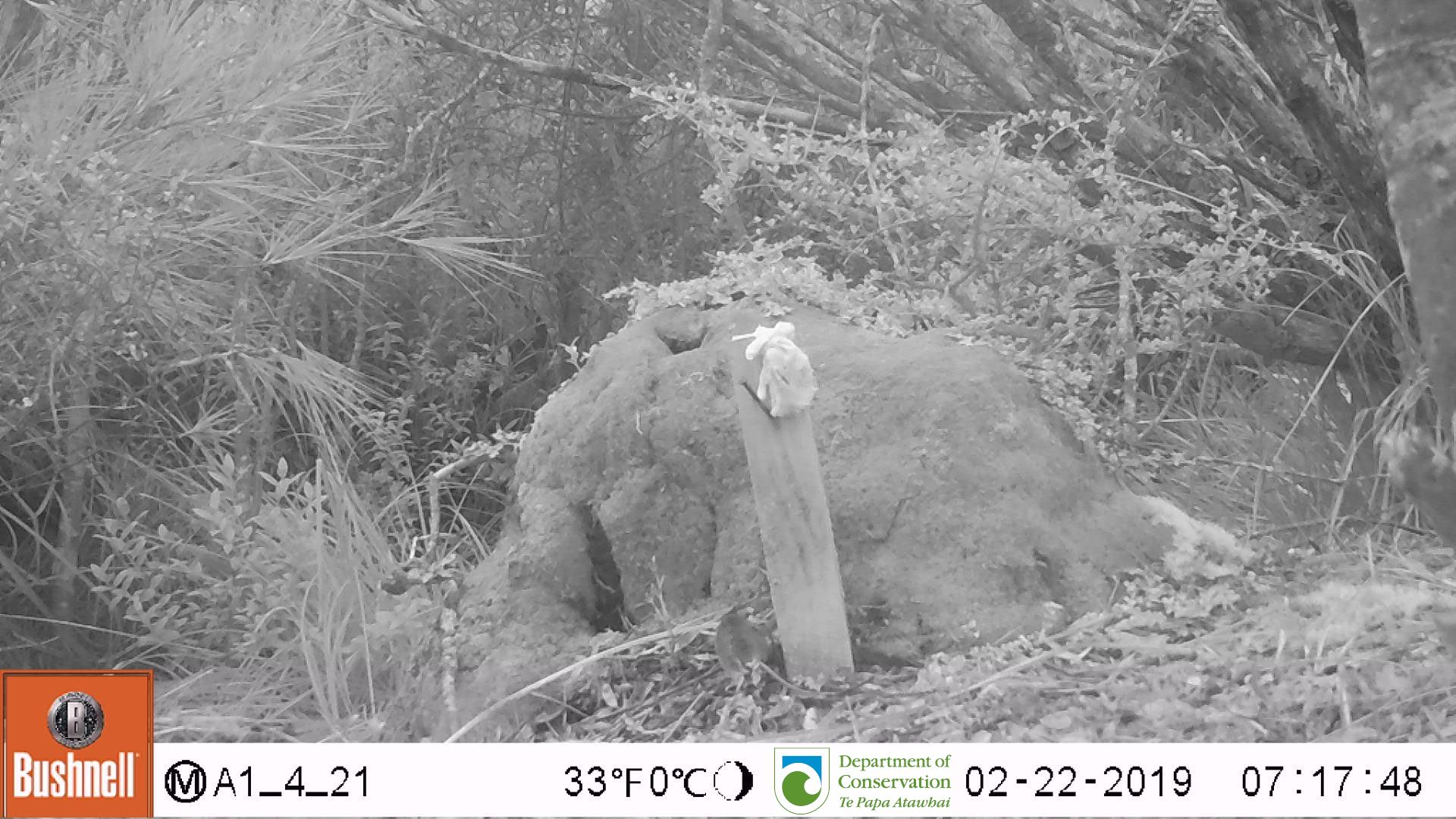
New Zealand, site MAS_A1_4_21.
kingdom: Animalia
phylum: Chordata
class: Mammalia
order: Rodentia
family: Muridae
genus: Mus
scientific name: Mus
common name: mouse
Mouse (Mus).